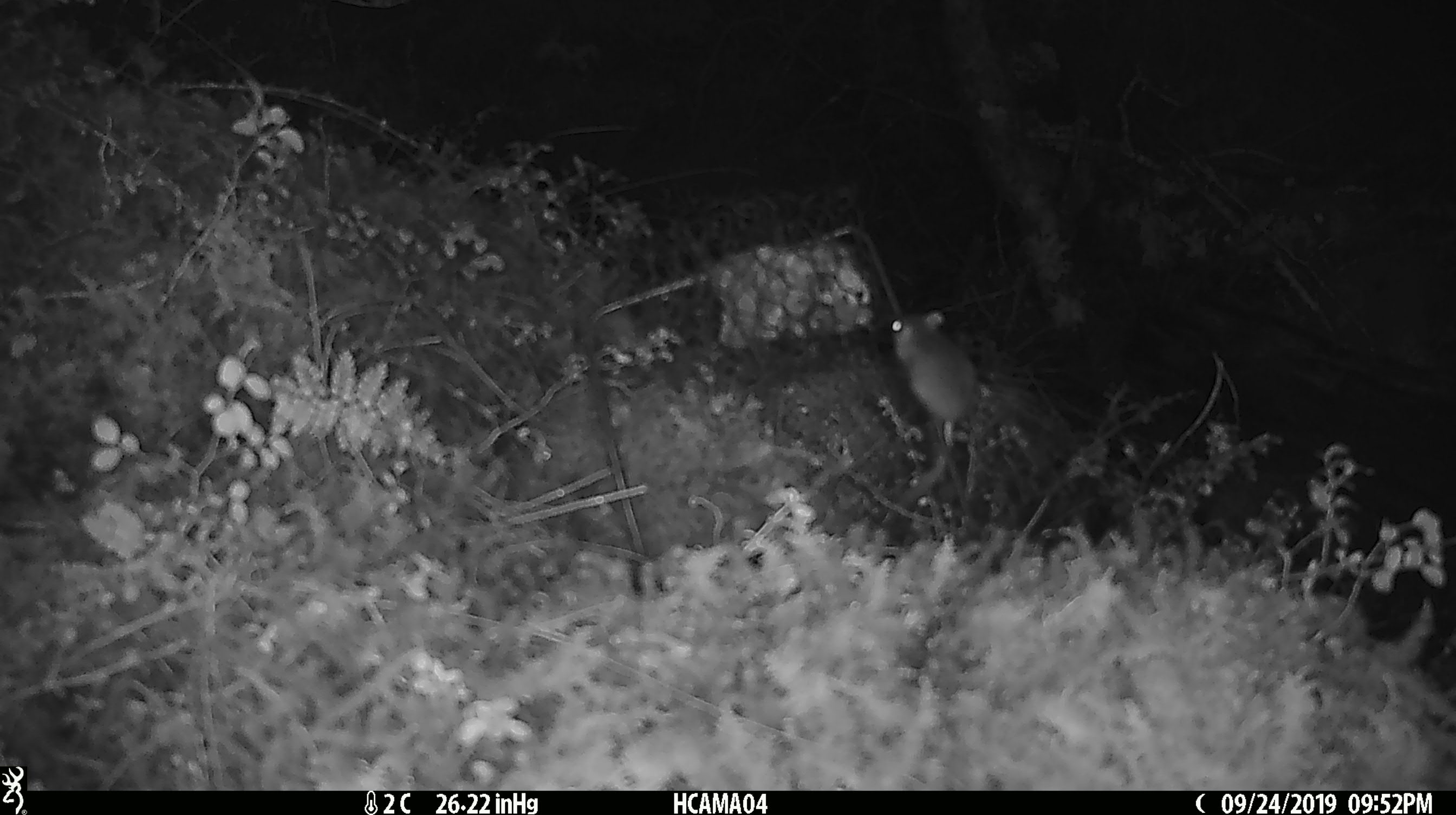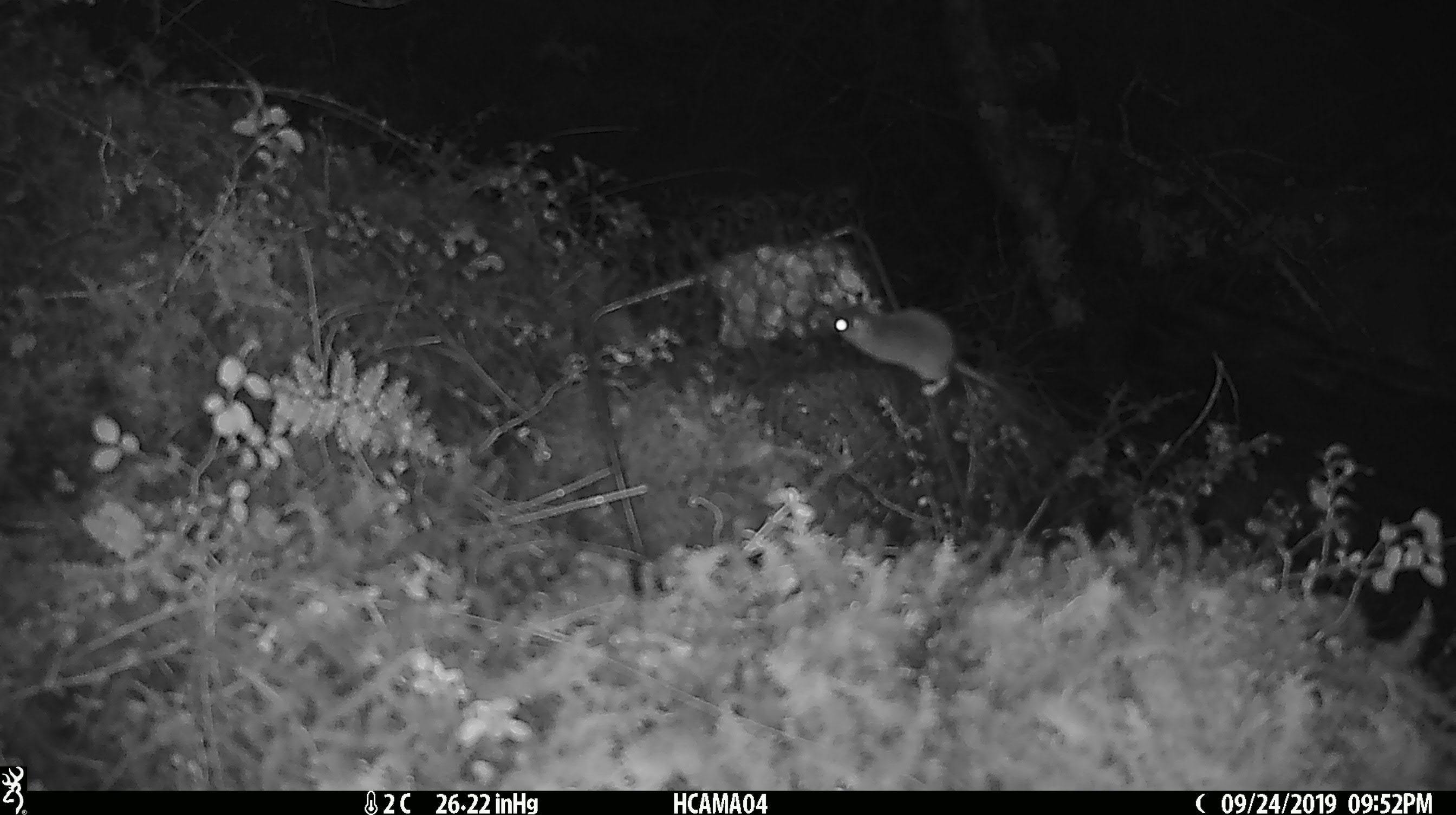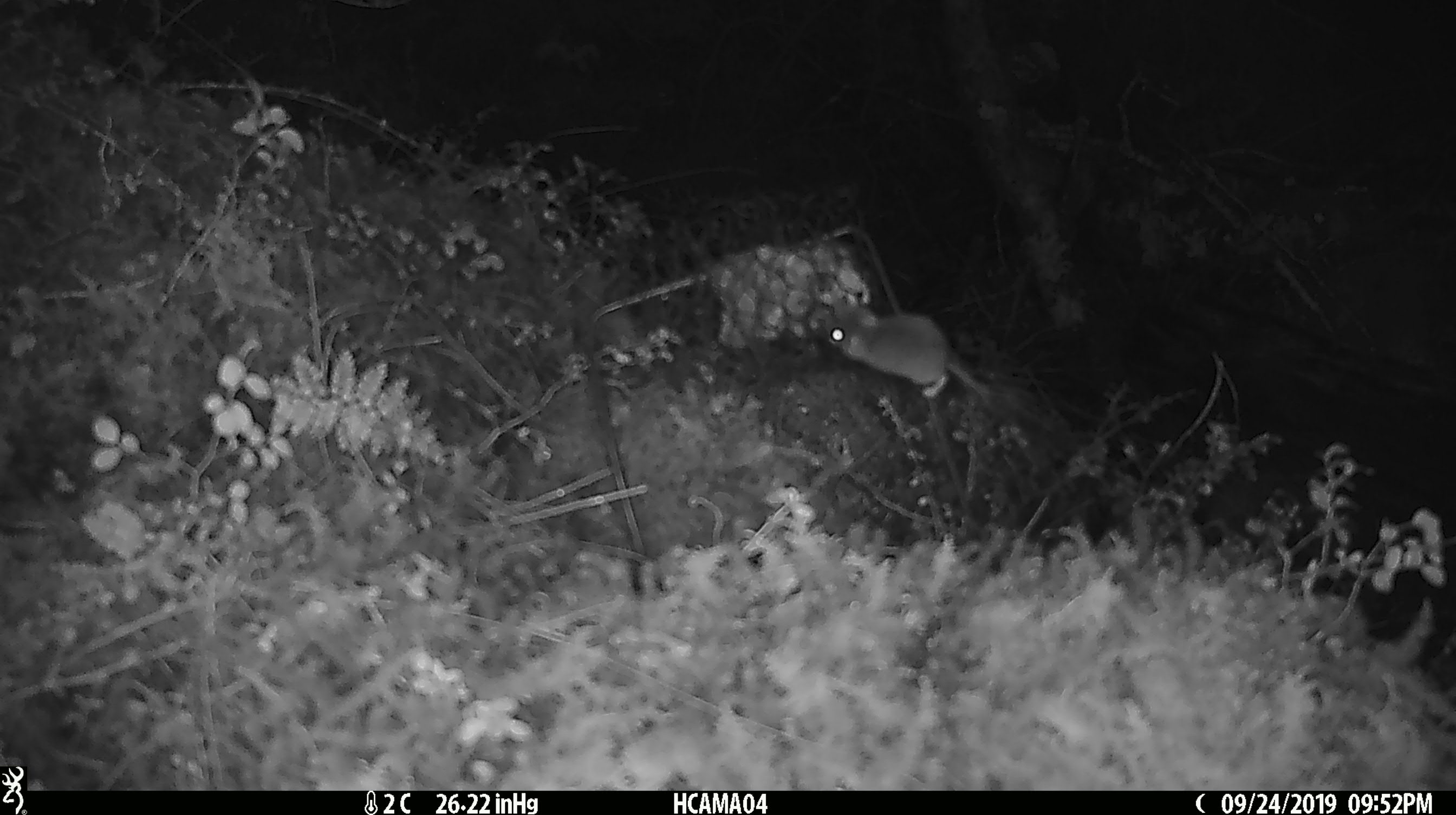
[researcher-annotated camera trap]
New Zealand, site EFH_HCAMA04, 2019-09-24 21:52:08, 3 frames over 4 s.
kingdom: Animalia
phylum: Chordata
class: Mammalia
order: Rodentia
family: Muridae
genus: Mus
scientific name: Mus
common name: mouse